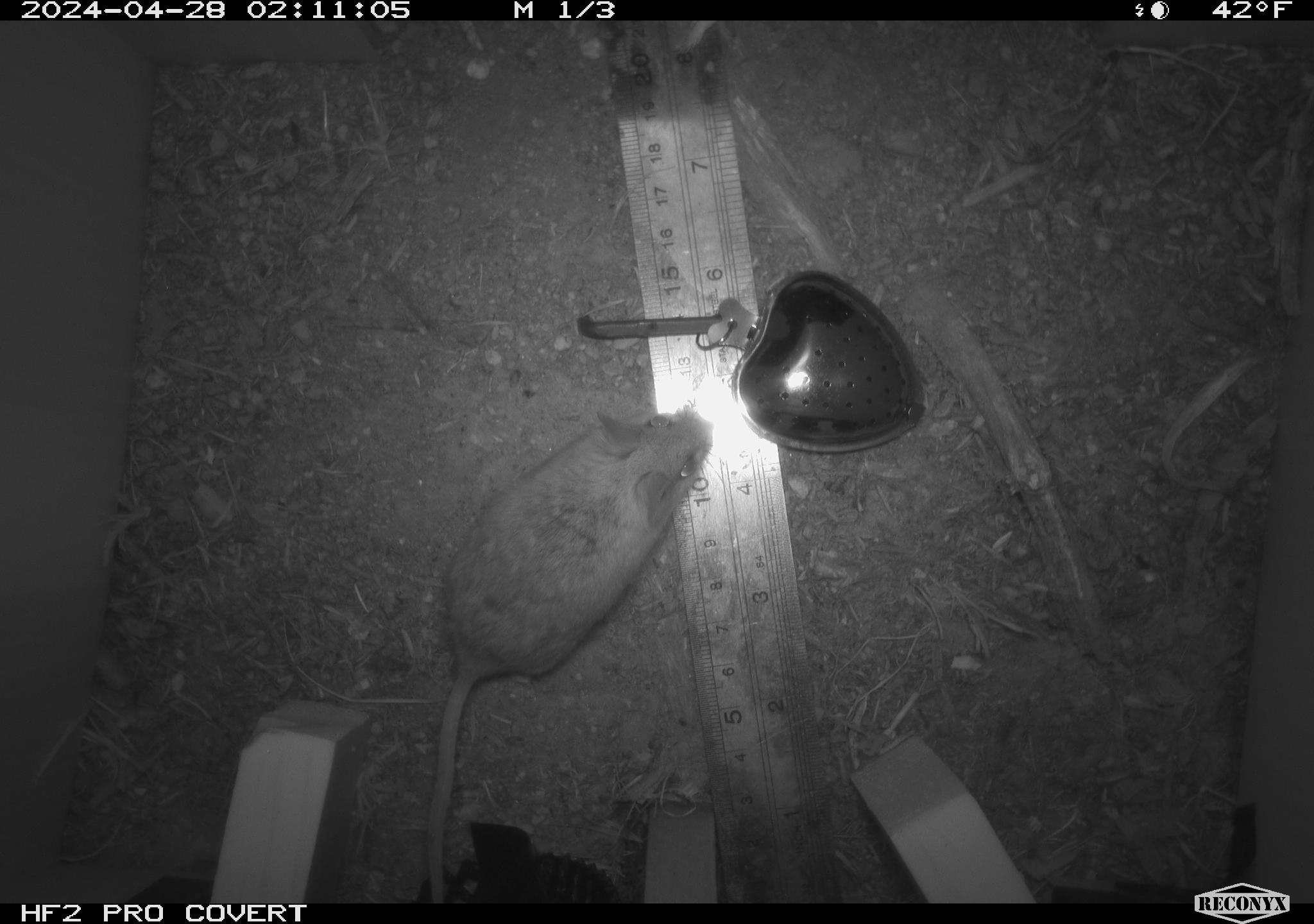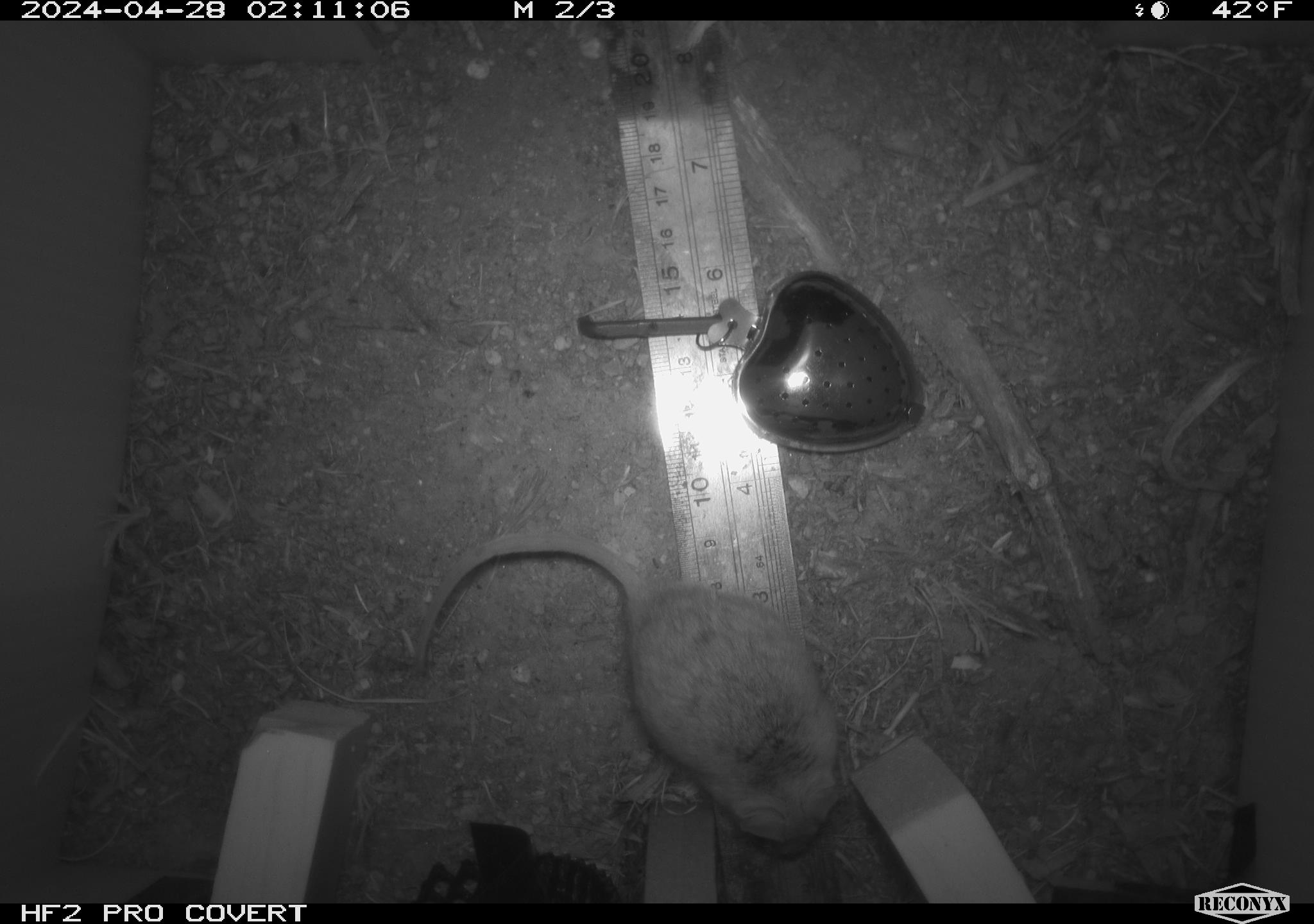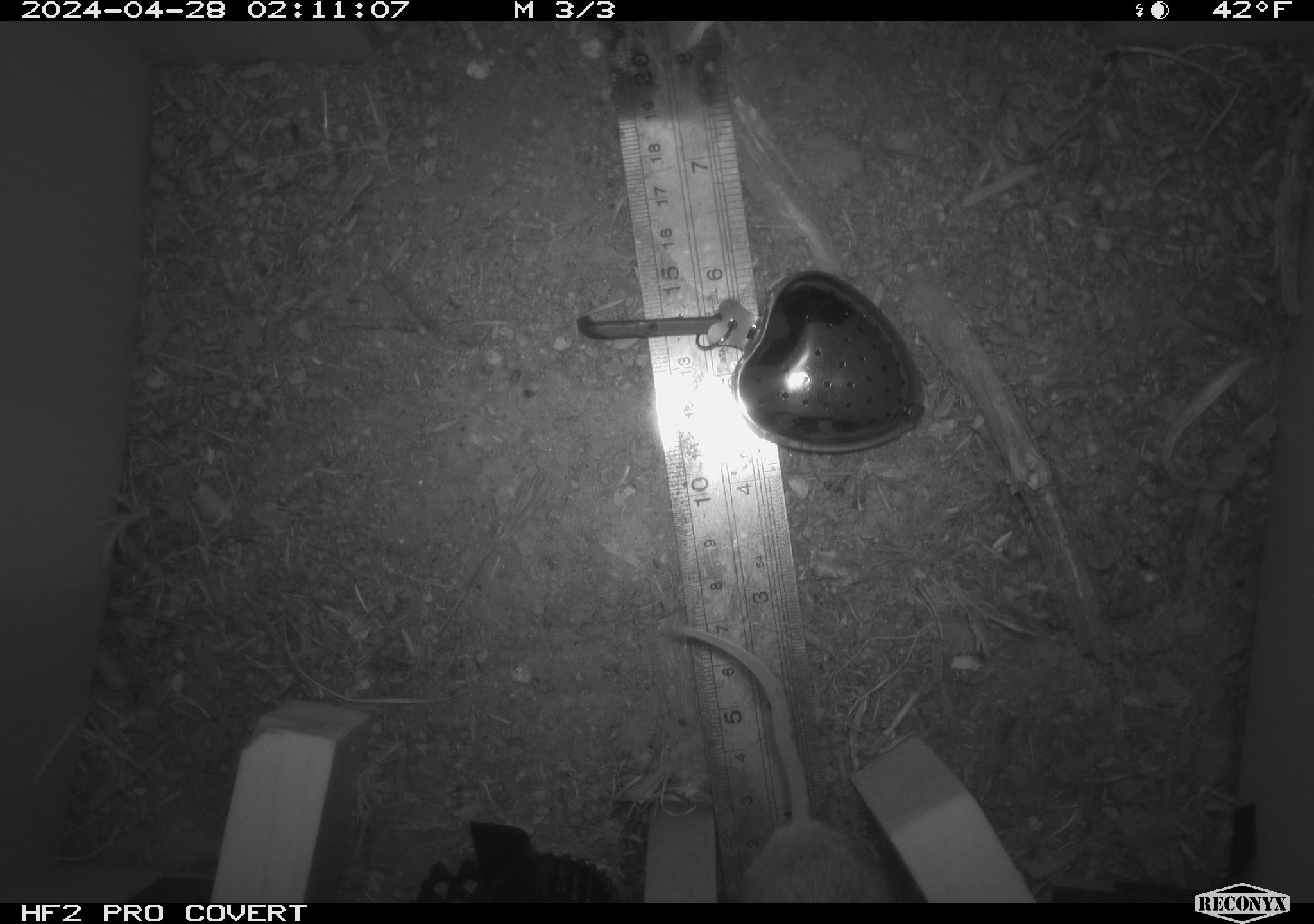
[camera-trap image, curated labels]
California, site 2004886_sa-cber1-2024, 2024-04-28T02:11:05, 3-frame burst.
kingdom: Animalia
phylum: Chordata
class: Mammalia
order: Rodentia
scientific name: Rodentia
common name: mouse species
Mouse species (Rodentia).